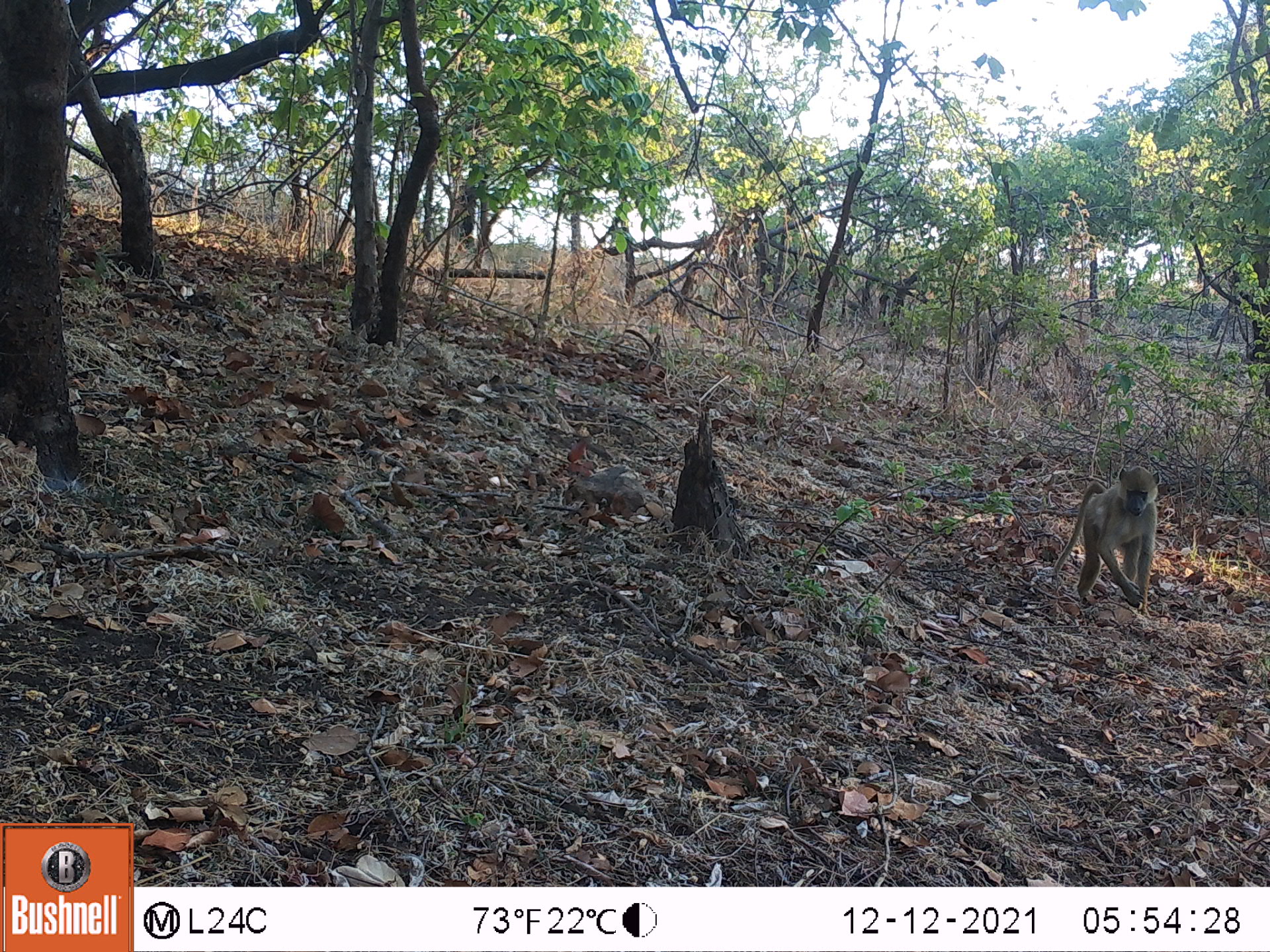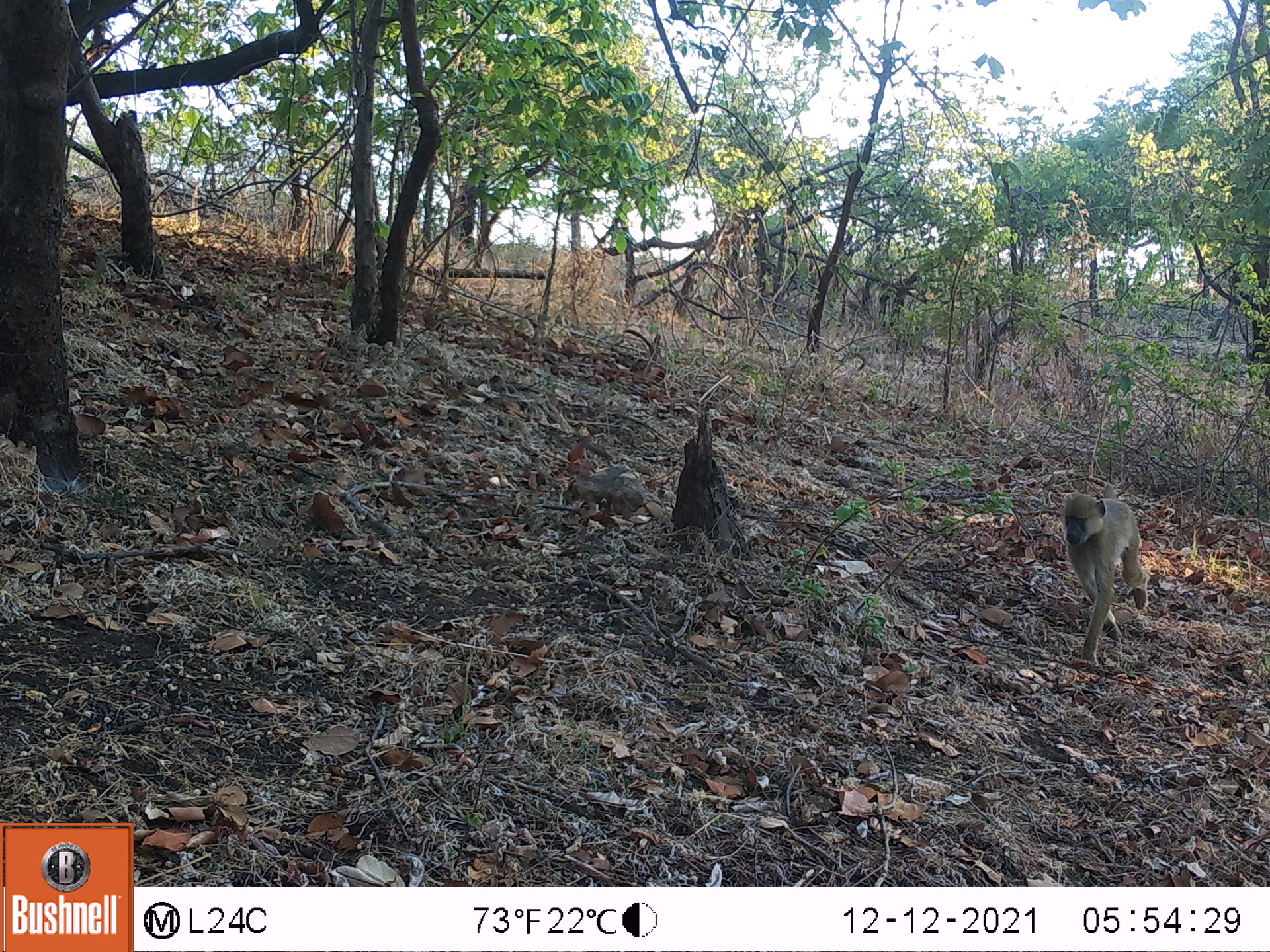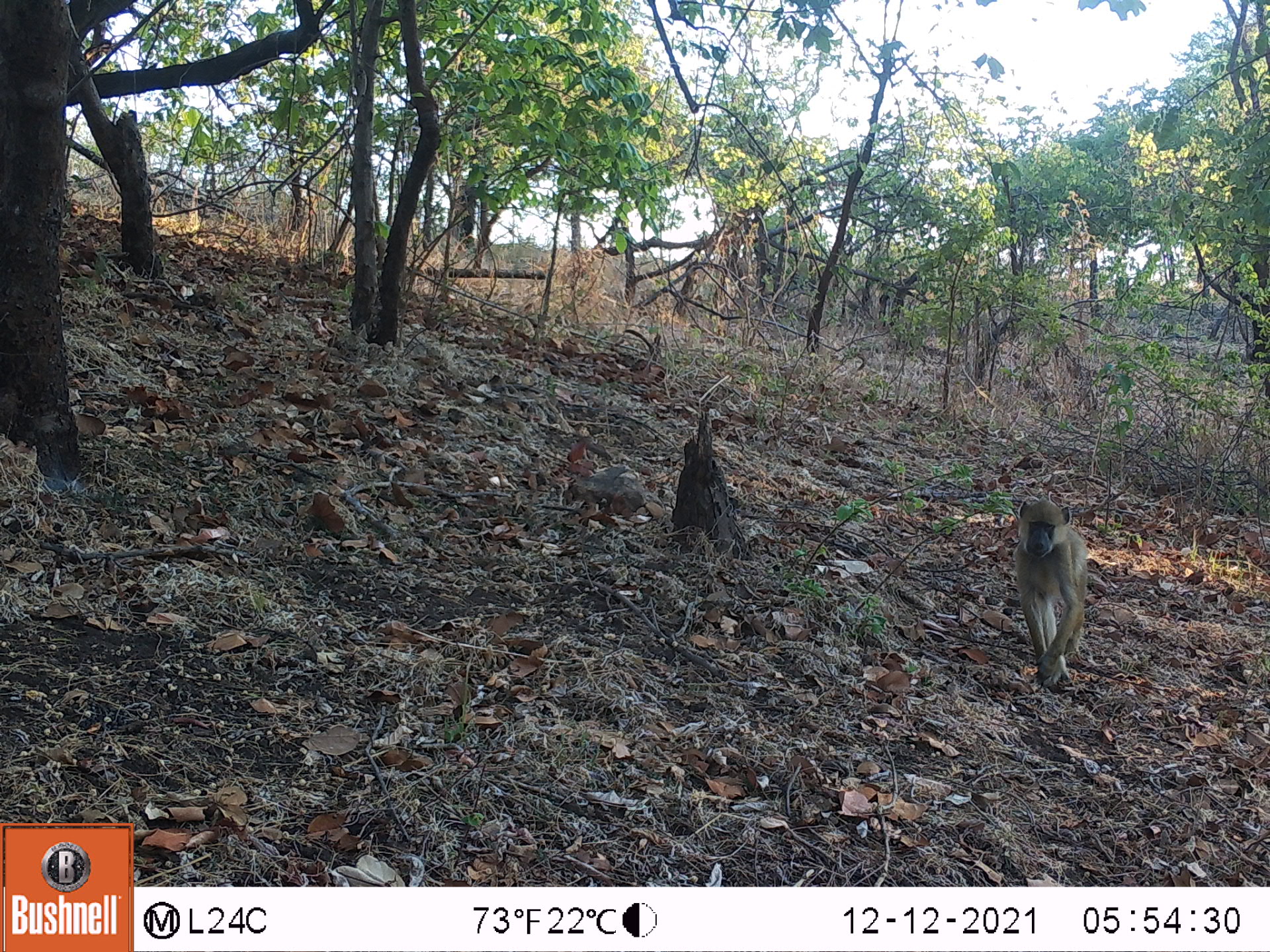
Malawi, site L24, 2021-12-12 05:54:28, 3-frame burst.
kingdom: Animalia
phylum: Chordata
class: Mammalia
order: Primates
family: Cercopithecidae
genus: Papio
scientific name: Papio cynocephalus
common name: yellow baboon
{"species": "yellow baboon (Papio cynocephalus)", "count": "1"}